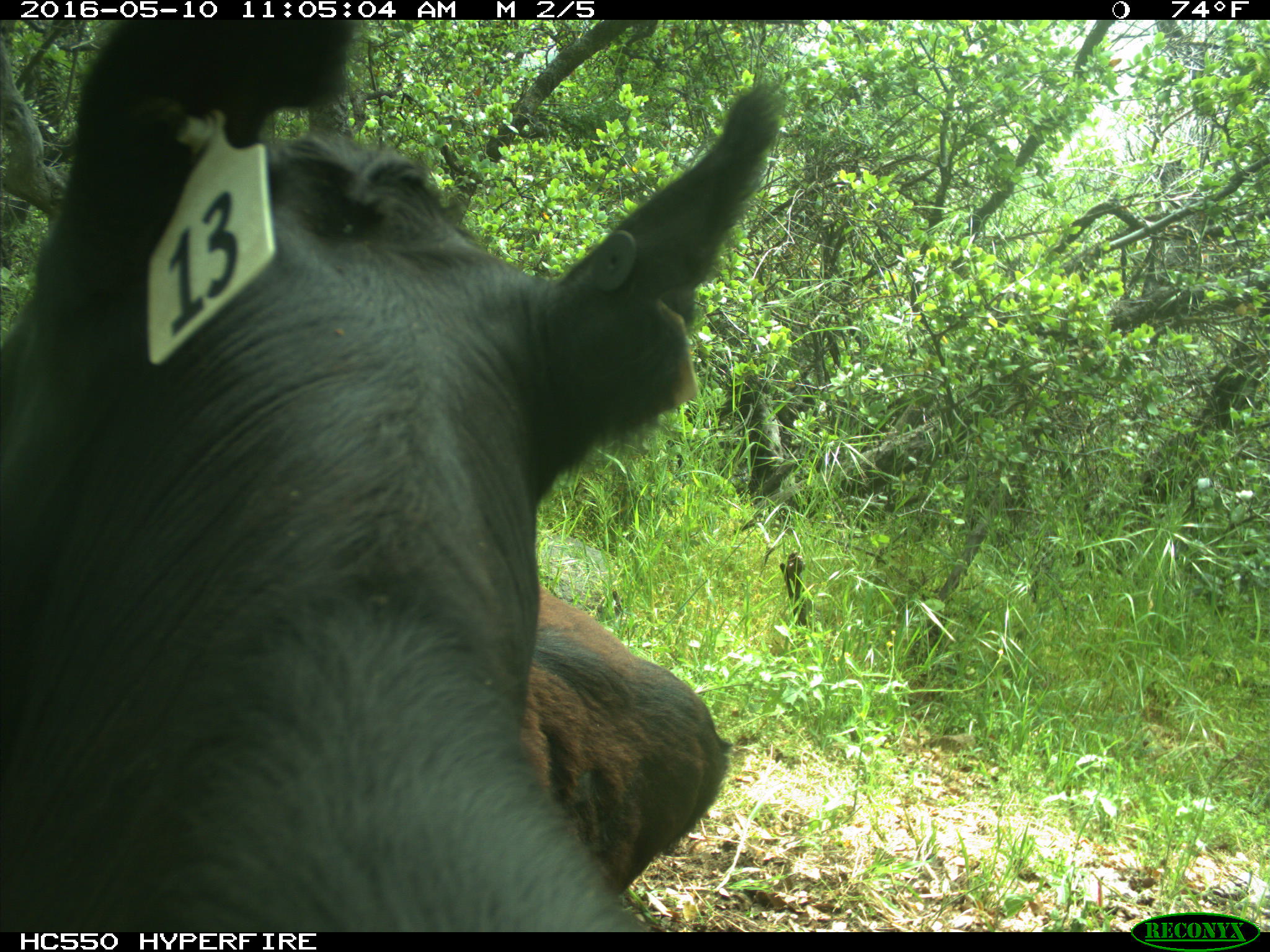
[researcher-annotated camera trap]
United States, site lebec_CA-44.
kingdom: Animalia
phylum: Chordata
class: Mammalia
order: Artiodactyla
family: Bovidae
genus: Bos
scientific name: Bos taurus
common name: domestic cow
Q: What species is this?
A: Bos taurus (domestic cow).